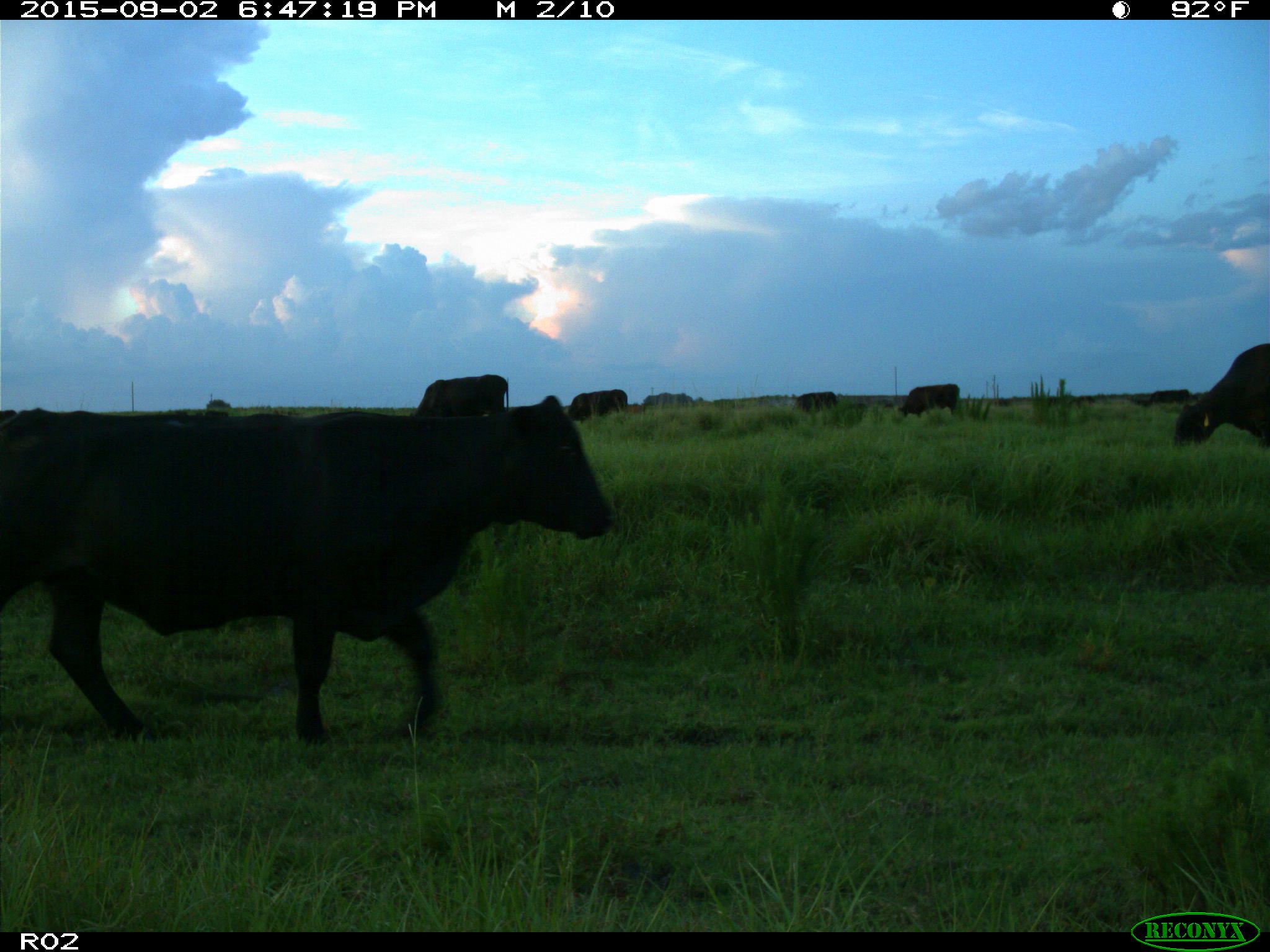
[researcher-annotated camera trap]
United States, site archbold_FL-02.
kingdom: Animalia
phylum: Chordata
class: Mammalia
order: Artiodactyla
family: Bovidae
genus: Bos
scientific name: Bos taurus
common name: domestic cow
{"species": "Bos taurus (domestic cow)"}